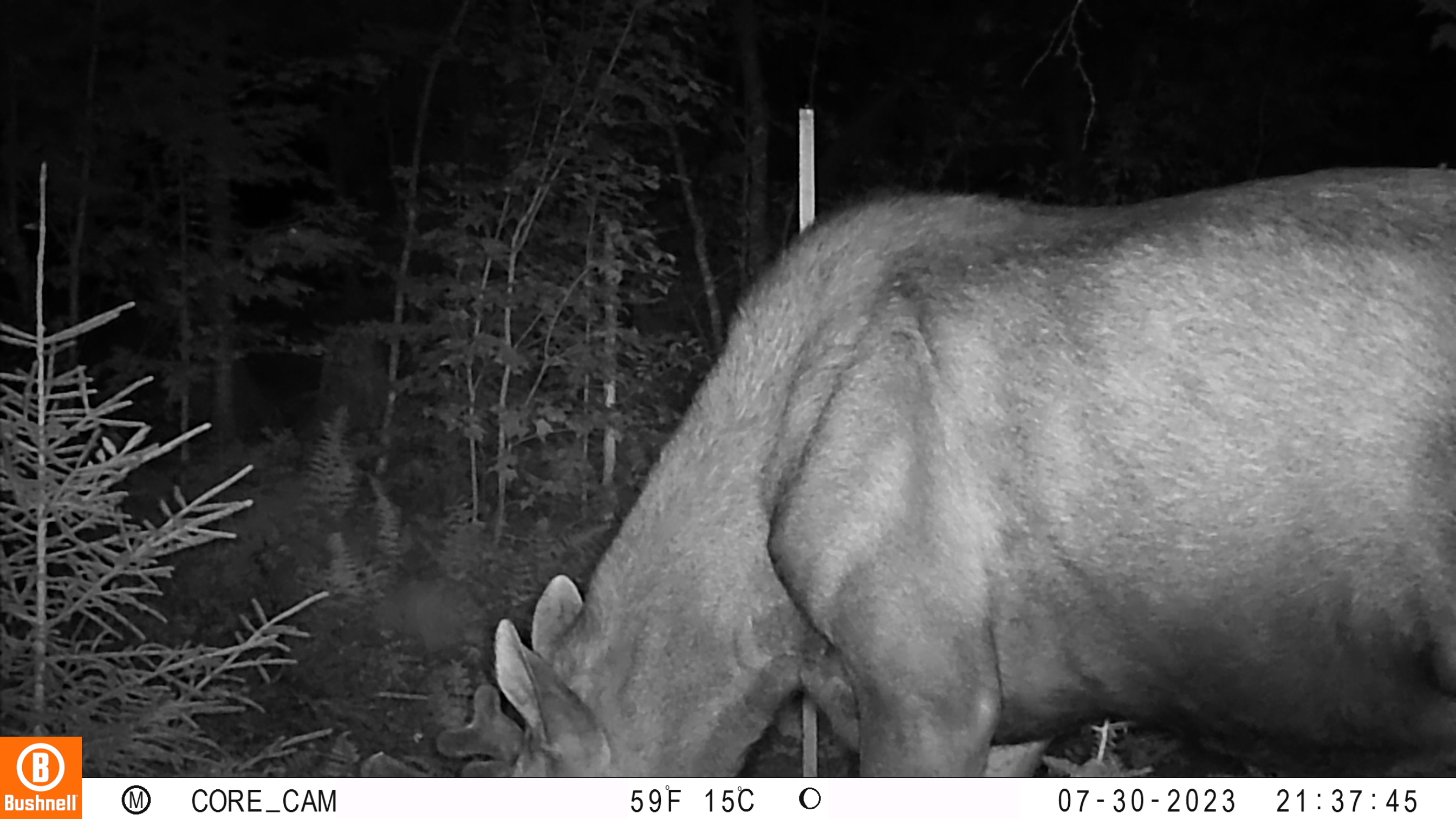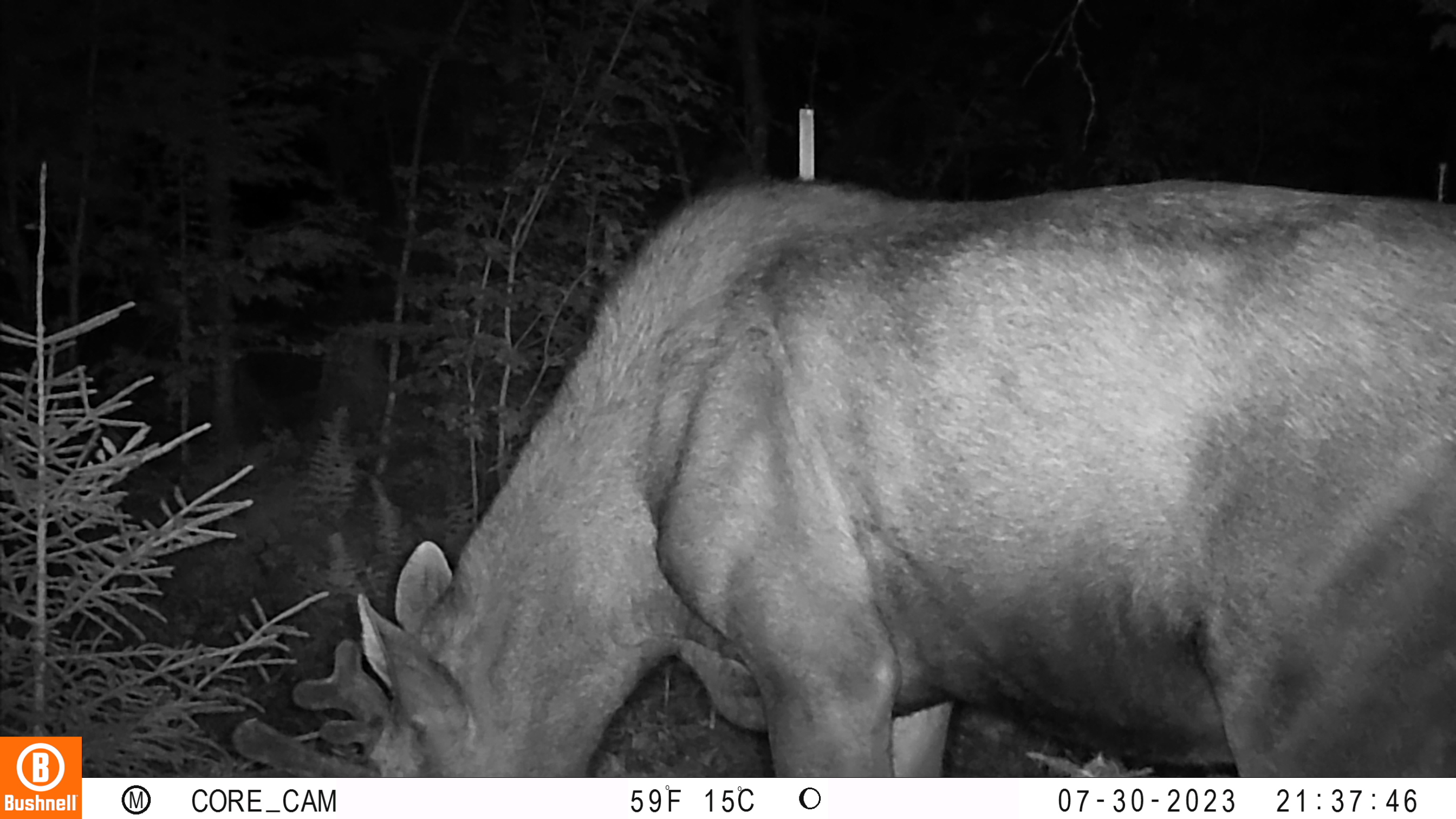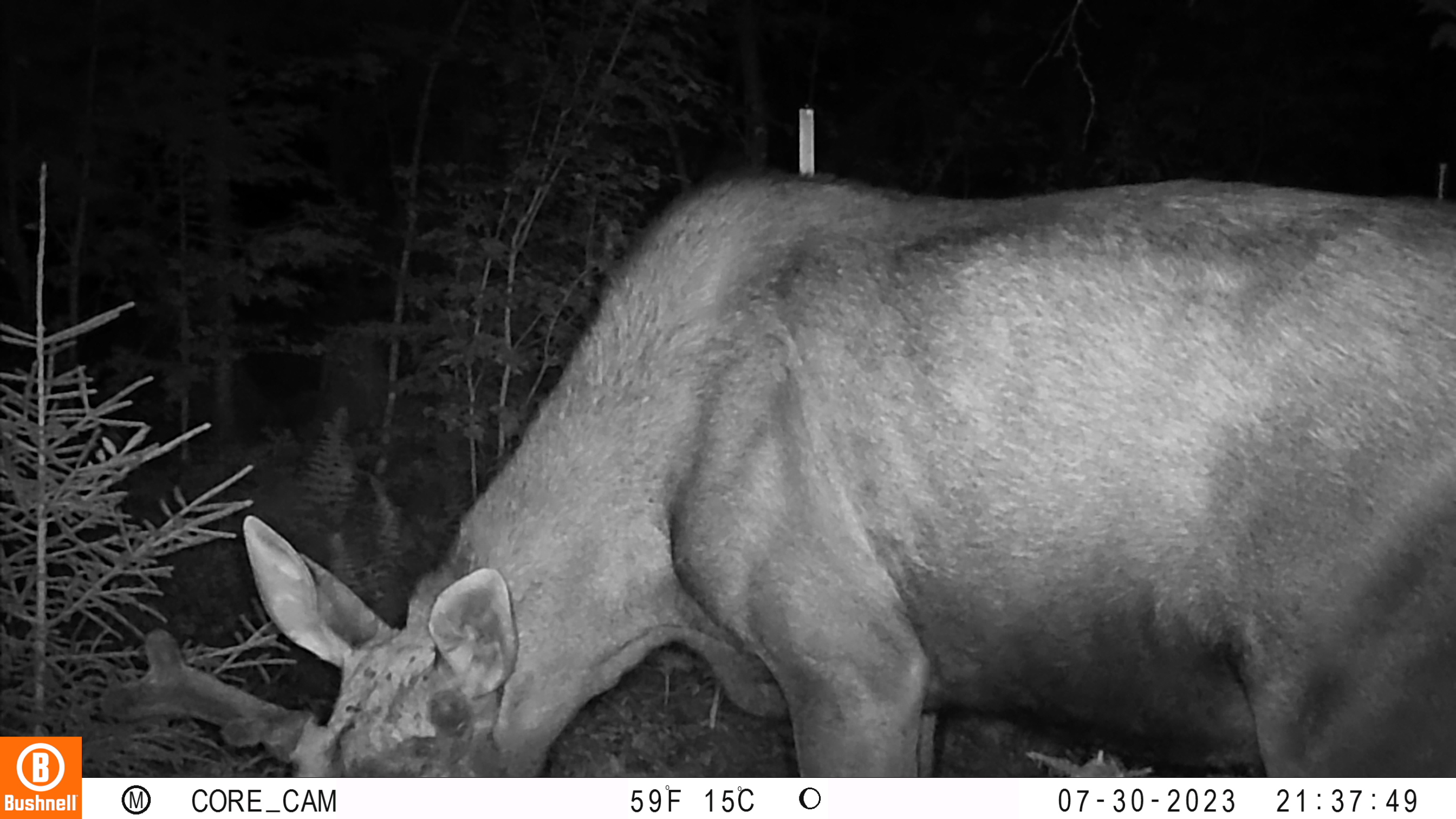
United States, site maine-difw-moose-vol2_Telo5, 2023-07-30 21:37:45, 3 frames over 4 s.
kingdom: Animalia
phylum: Chordata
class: Mammalia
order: Artiodactyla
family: Cervidae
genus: Odocoileus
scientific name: Odocoileus virginianus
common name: white-tailed deer